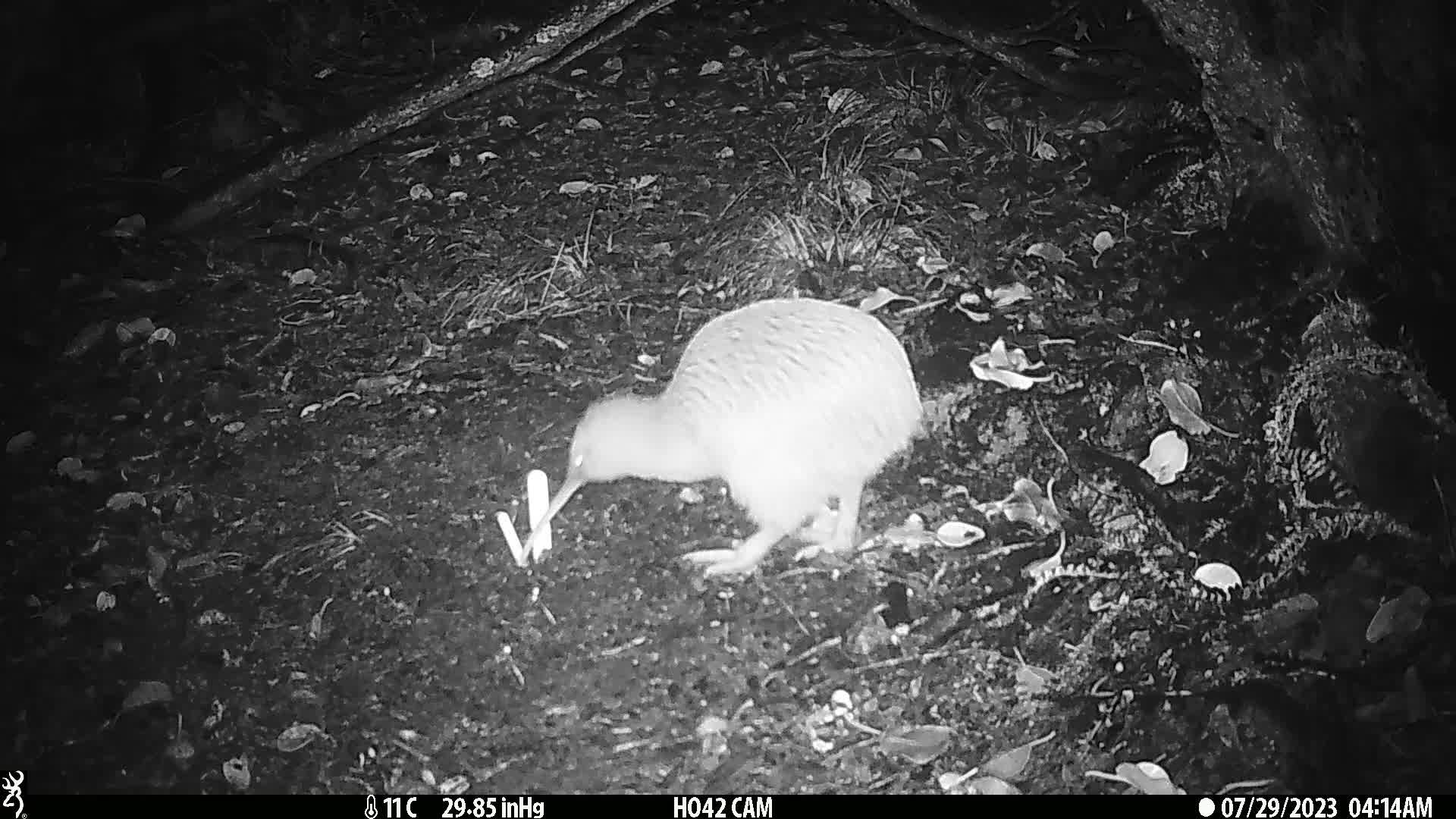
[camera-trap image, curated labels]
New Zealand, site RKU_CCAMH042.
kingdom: Animalia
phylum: Chordata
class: Aves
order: Apterygiformes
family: Apterygidae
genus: Apteryx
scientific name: Apteryx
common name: kiwi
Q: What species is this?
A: Kiwi (Apteryx).